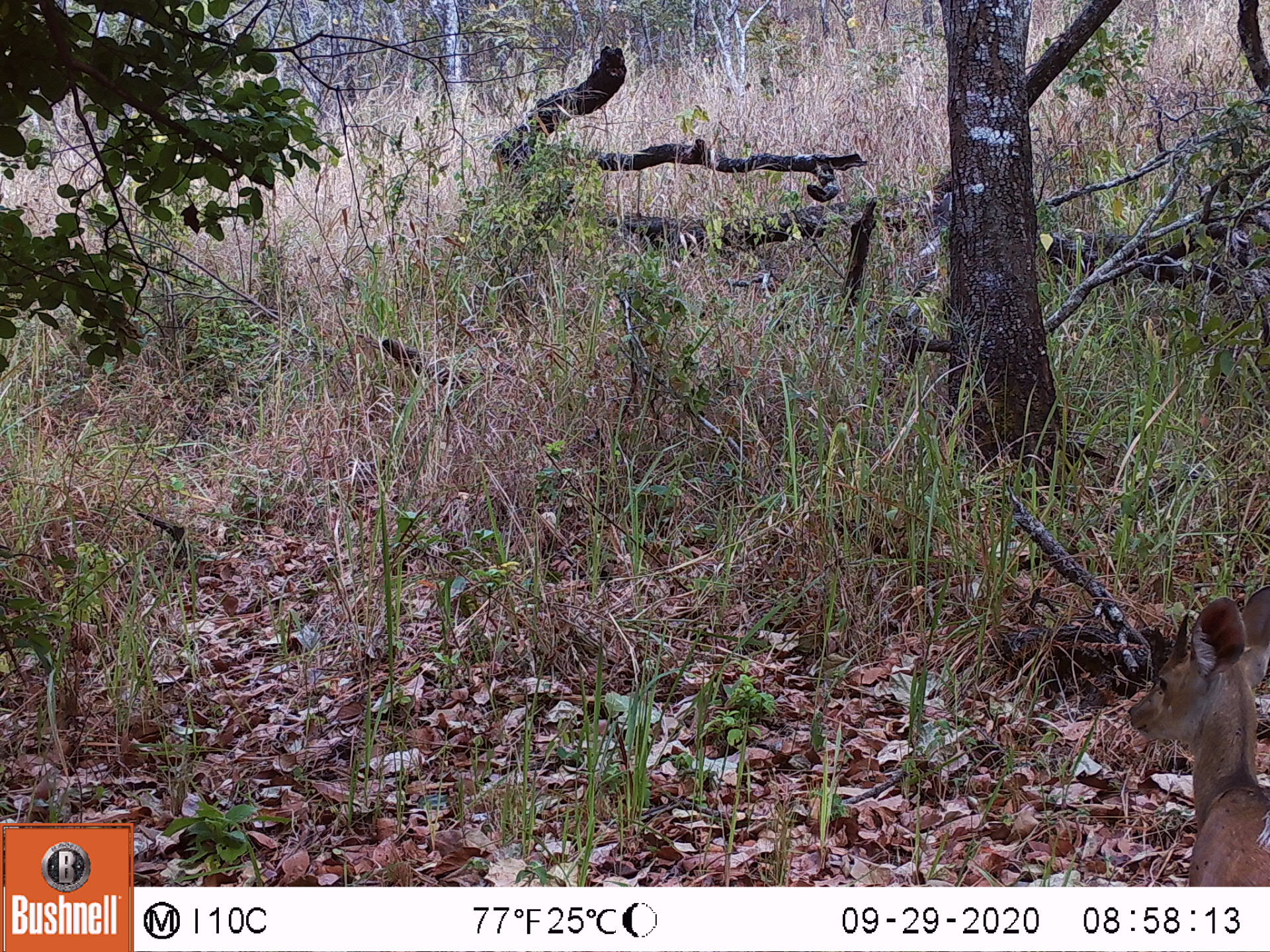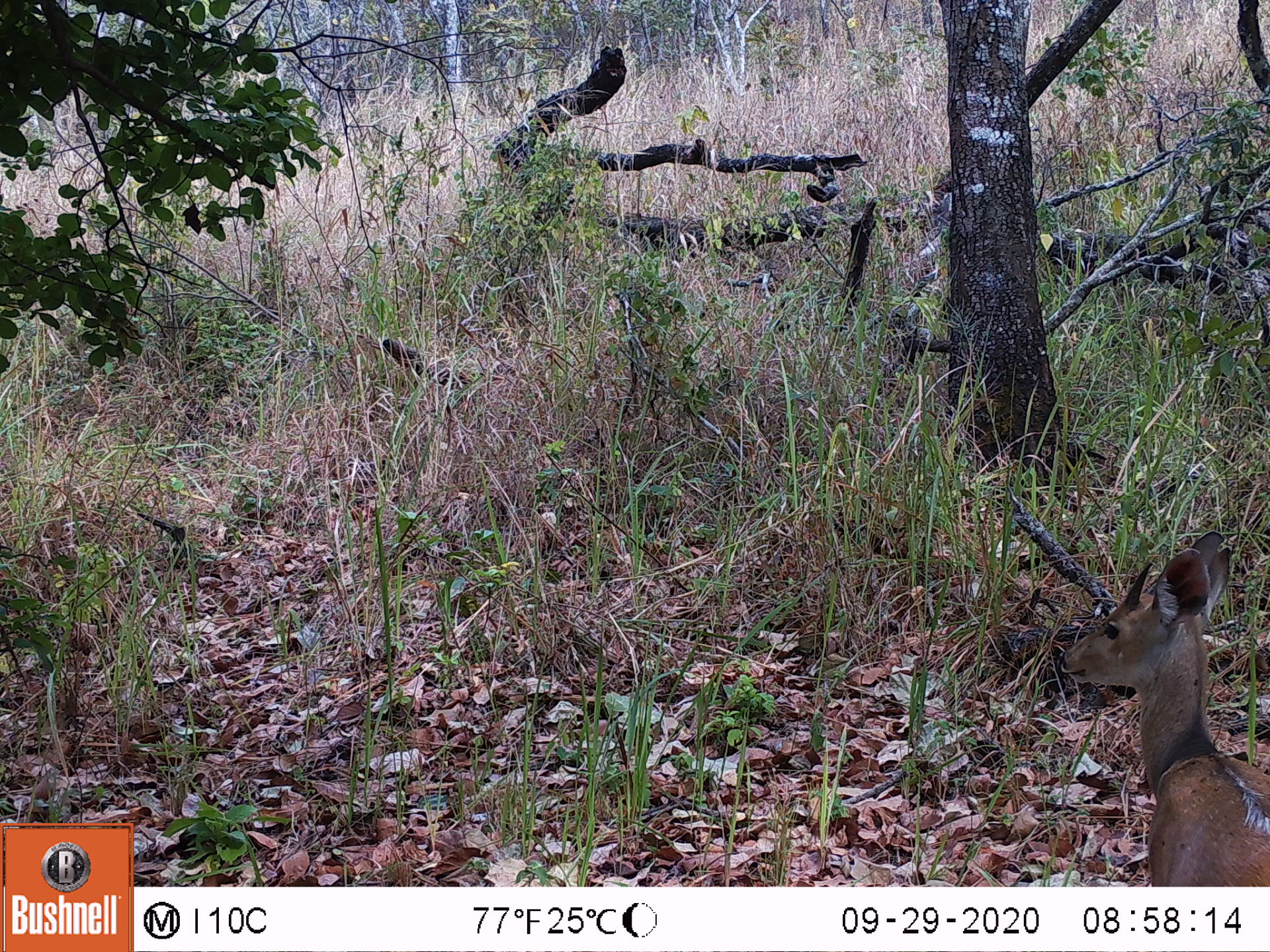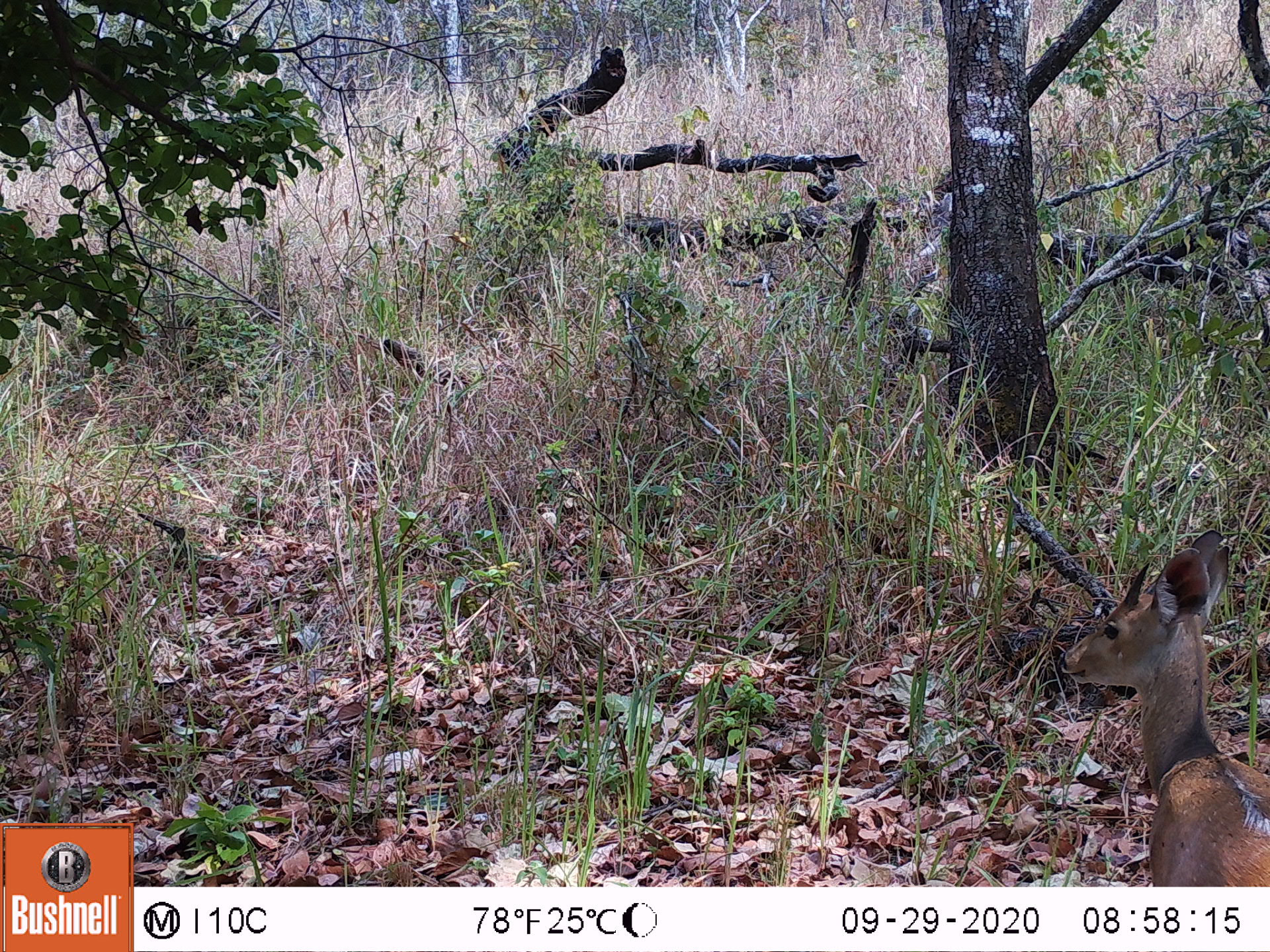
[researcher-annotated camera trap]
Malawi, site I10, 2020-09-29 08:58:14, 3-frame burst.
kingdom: Animalia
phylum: Chordata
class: Mammalia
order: Artiodactyla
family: Bovidae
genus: Tragelaphus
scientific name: Tragelaphus sylvaticus sylvaticus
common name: cape bushbuck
Cape bushbuck (Tragelaphus sylvaticus sylvaticus), count 2.